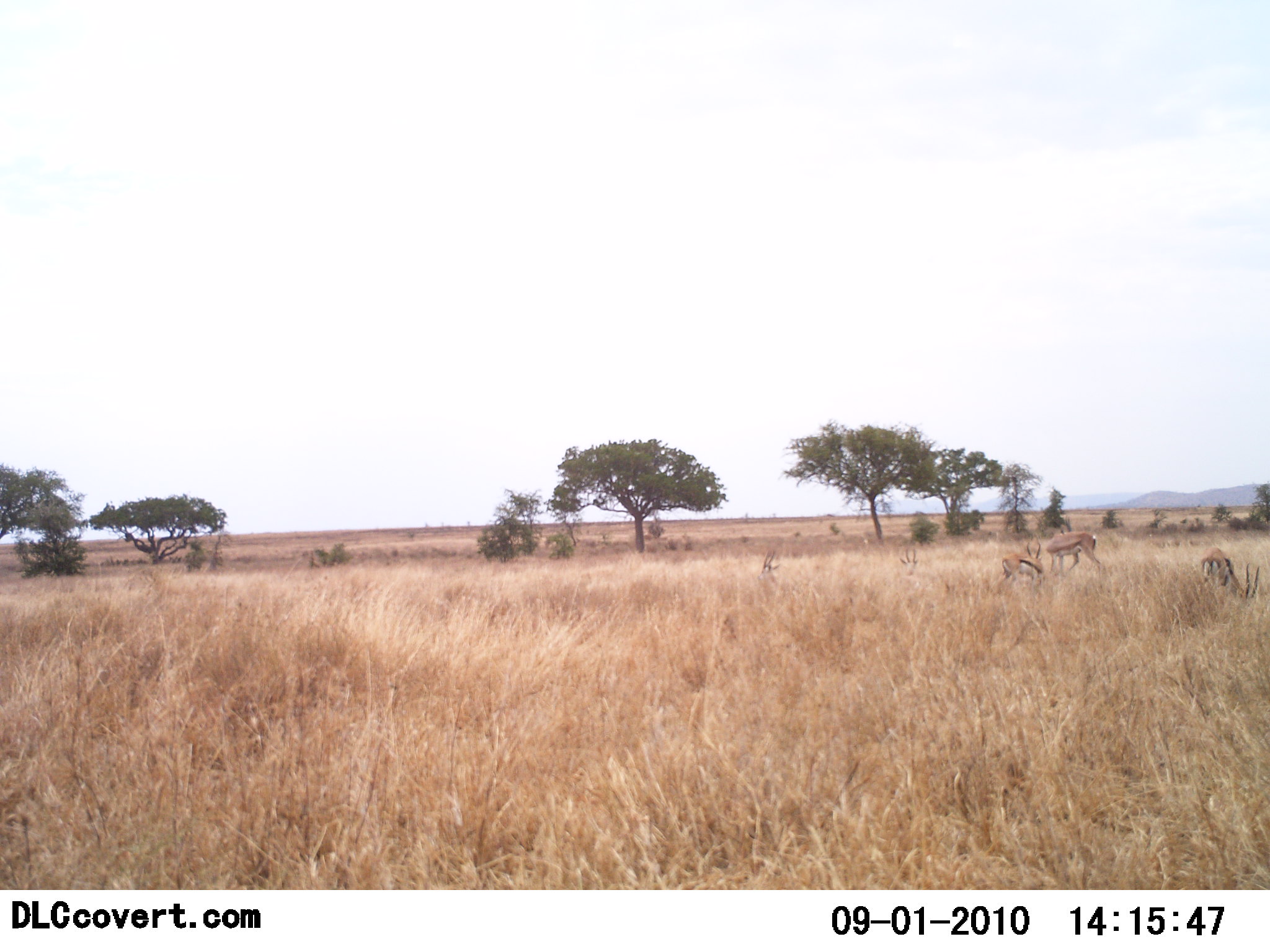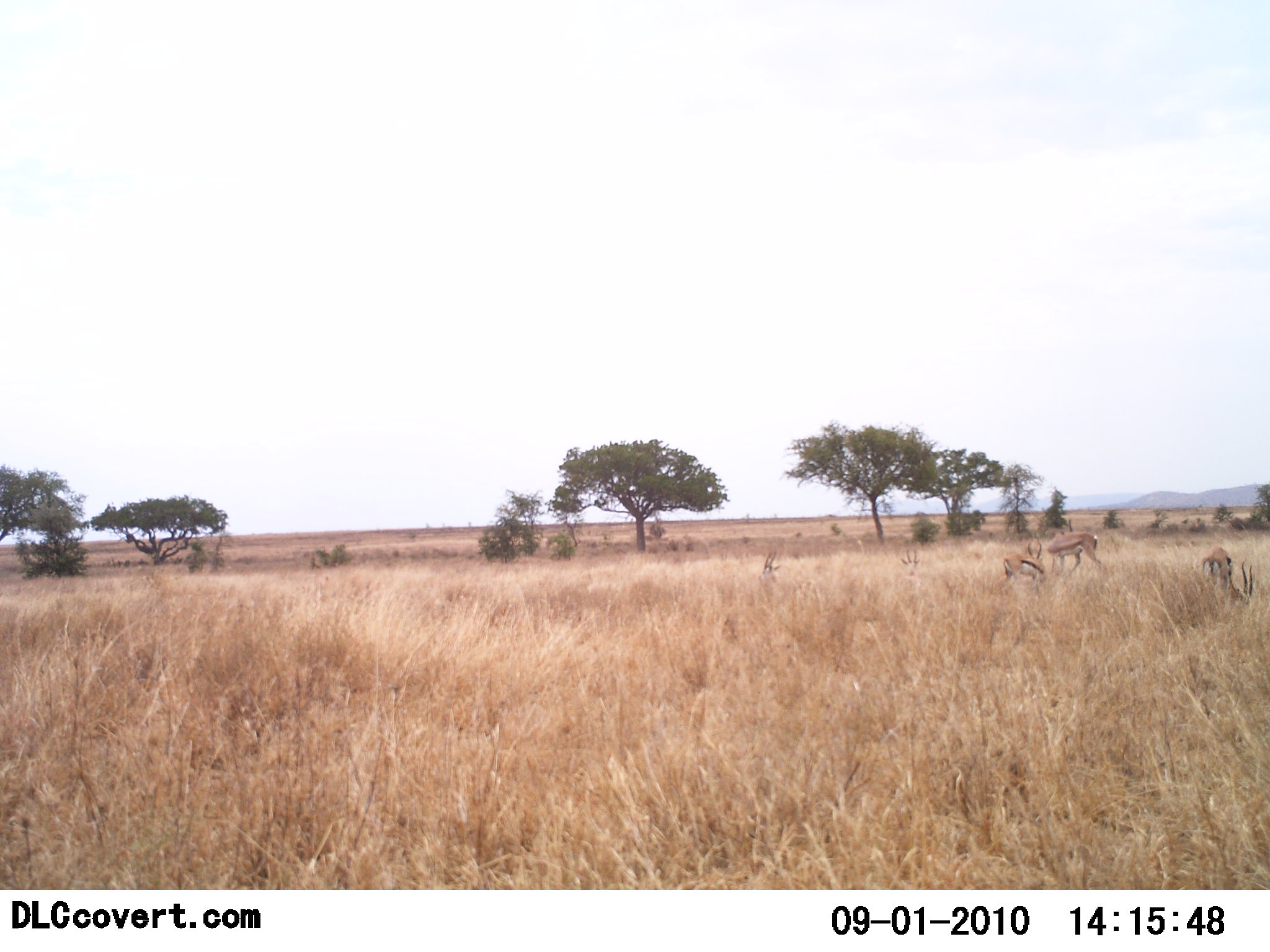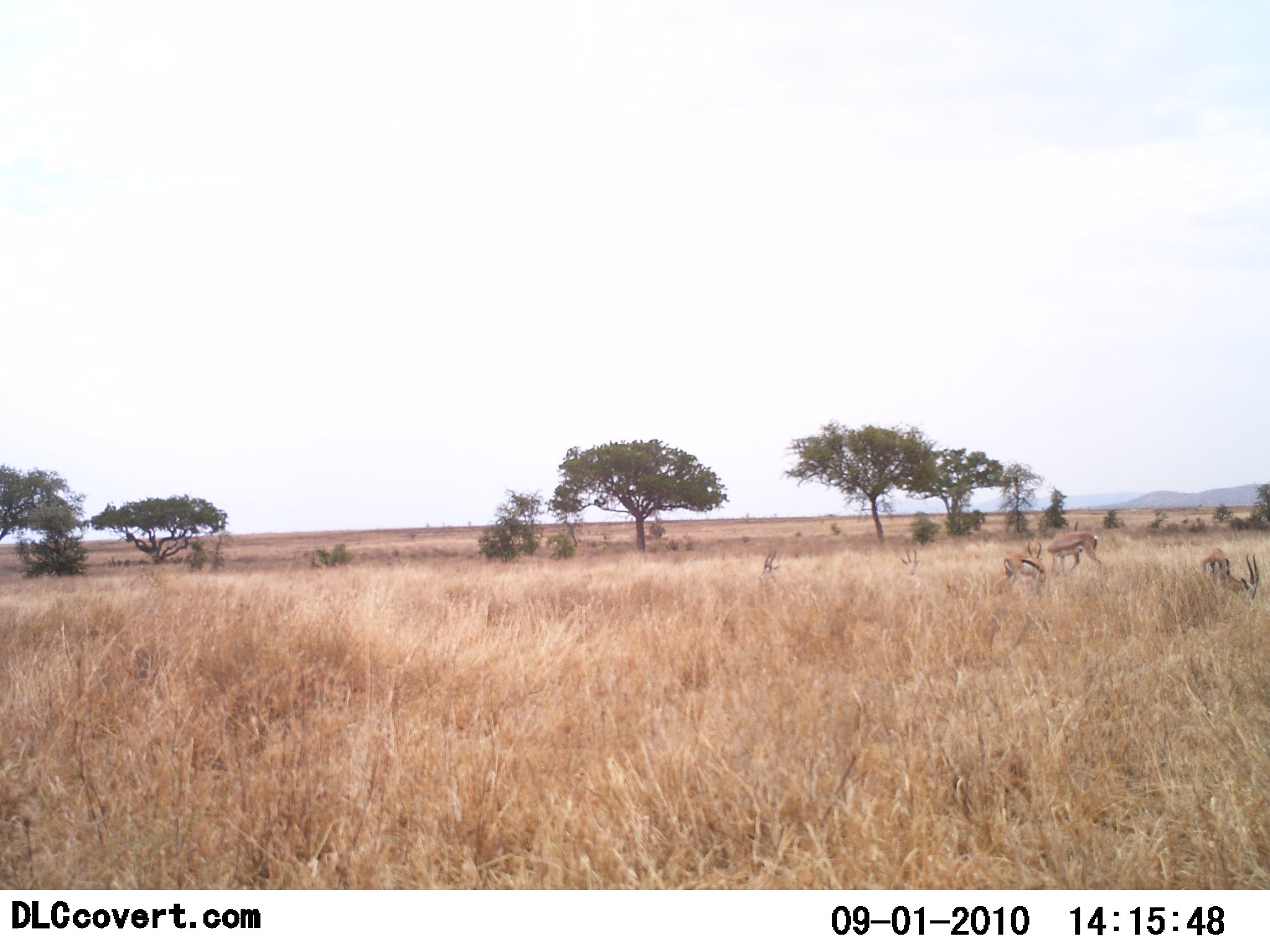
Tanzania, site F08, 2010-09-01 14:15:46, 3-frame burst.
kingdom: Animalia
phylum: Chordata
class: Mammalia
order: Artiodactyla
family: Bovidae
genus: Eudorcas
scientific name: Eudorcas thomsonii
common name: thomson's gazelle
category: gazellethomsons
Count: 3.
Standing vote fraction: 38%.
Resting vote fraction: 15%.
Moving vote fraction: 0%.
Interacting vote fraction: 8%.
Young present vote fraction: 0%.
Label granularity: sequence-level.